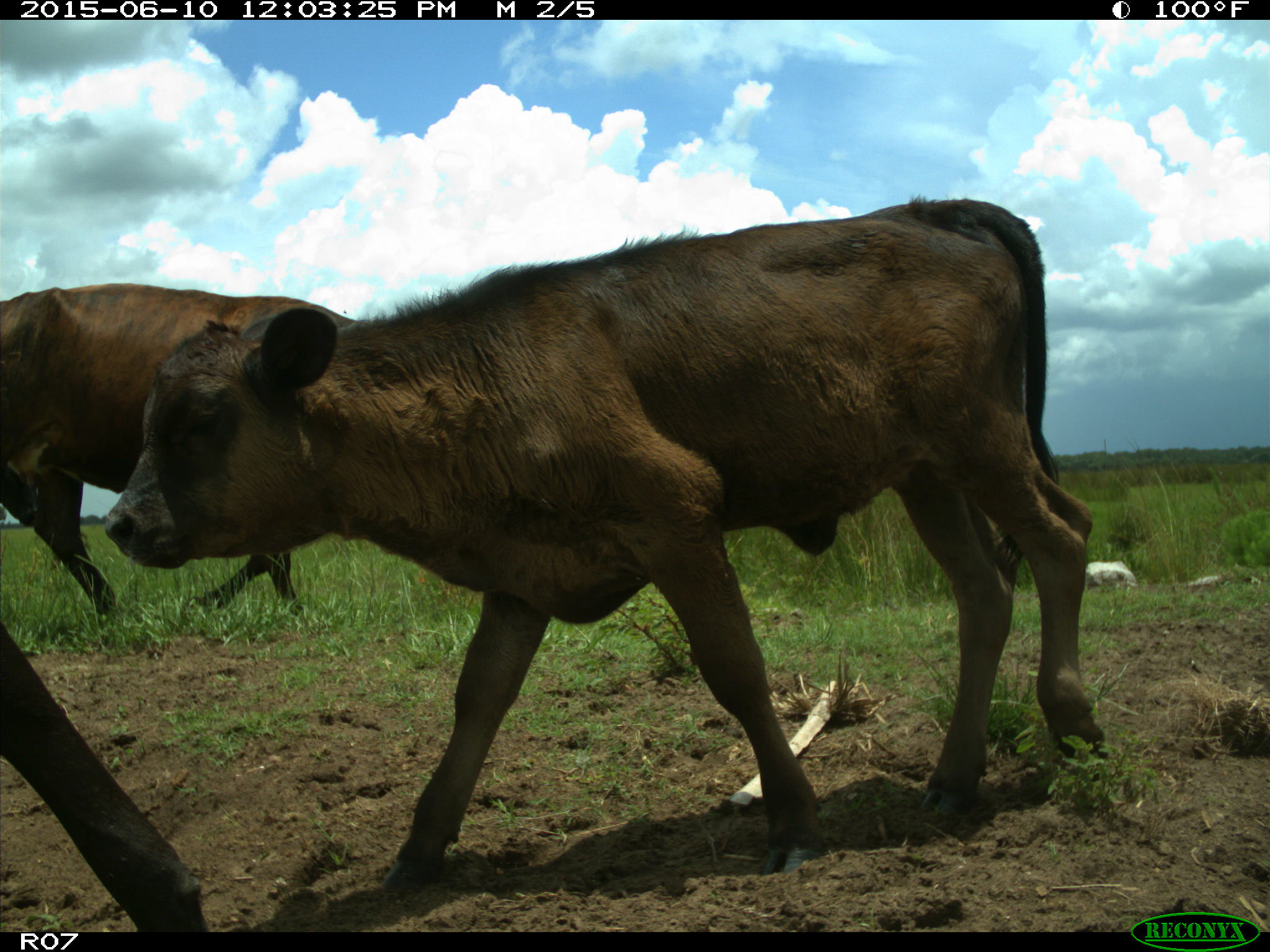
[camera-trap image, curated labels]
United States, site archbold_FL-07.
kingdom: Animalia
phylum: Chordata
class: Mammalia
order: Artiodactyla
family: Bovidae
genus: Bos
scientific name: Bos taurus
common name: domestic cow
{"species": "Bos taurus (domestic cow)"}